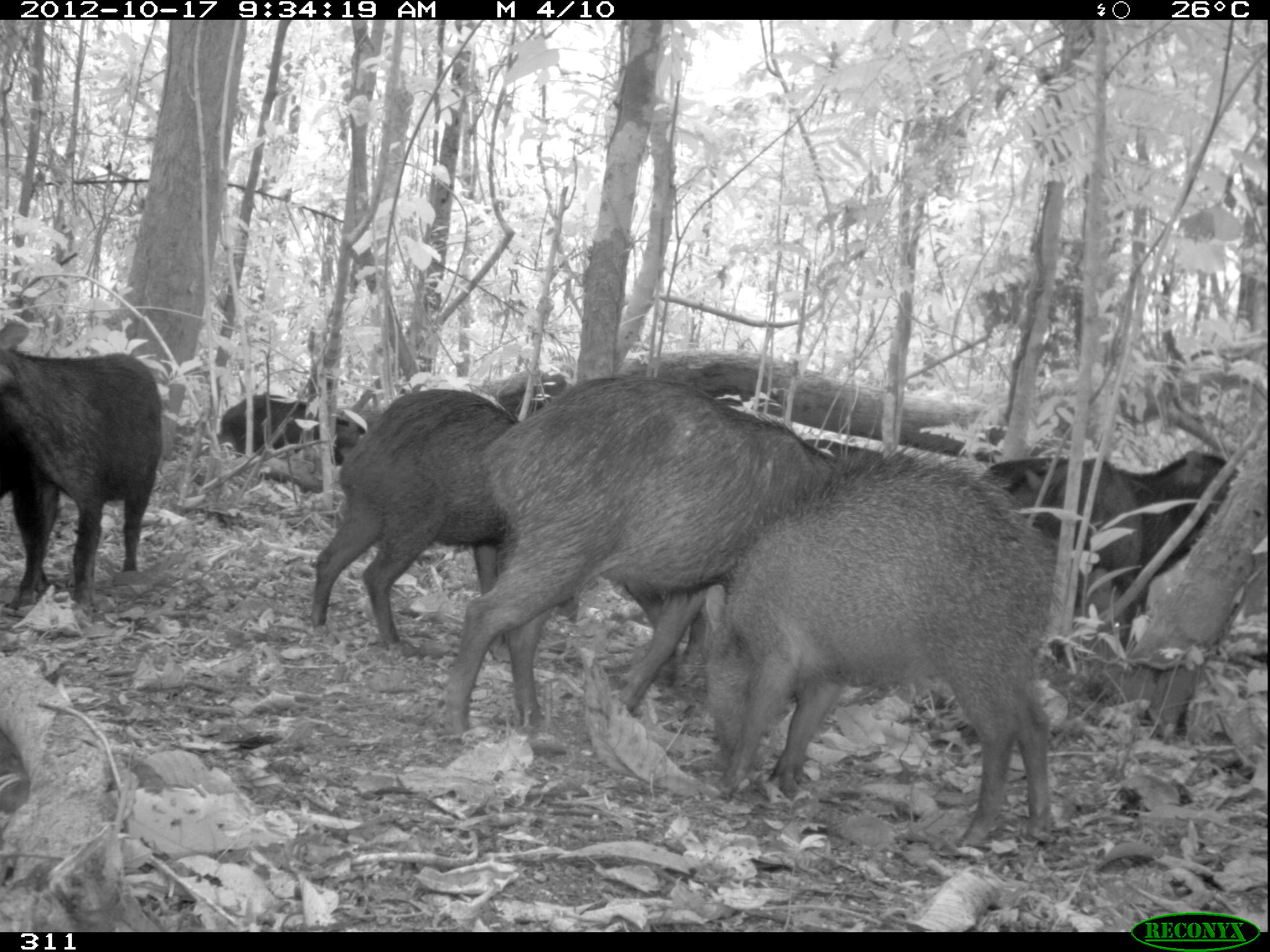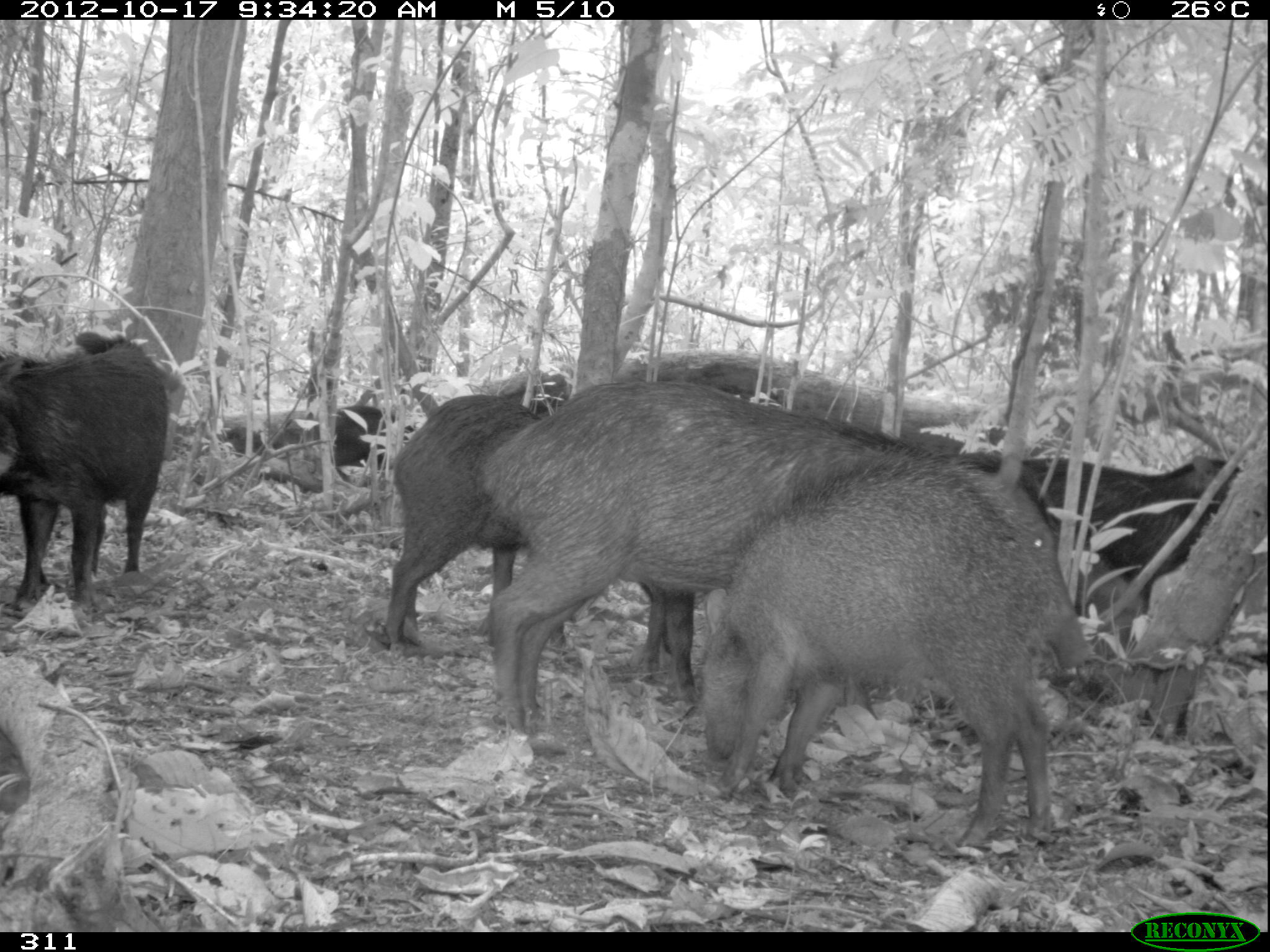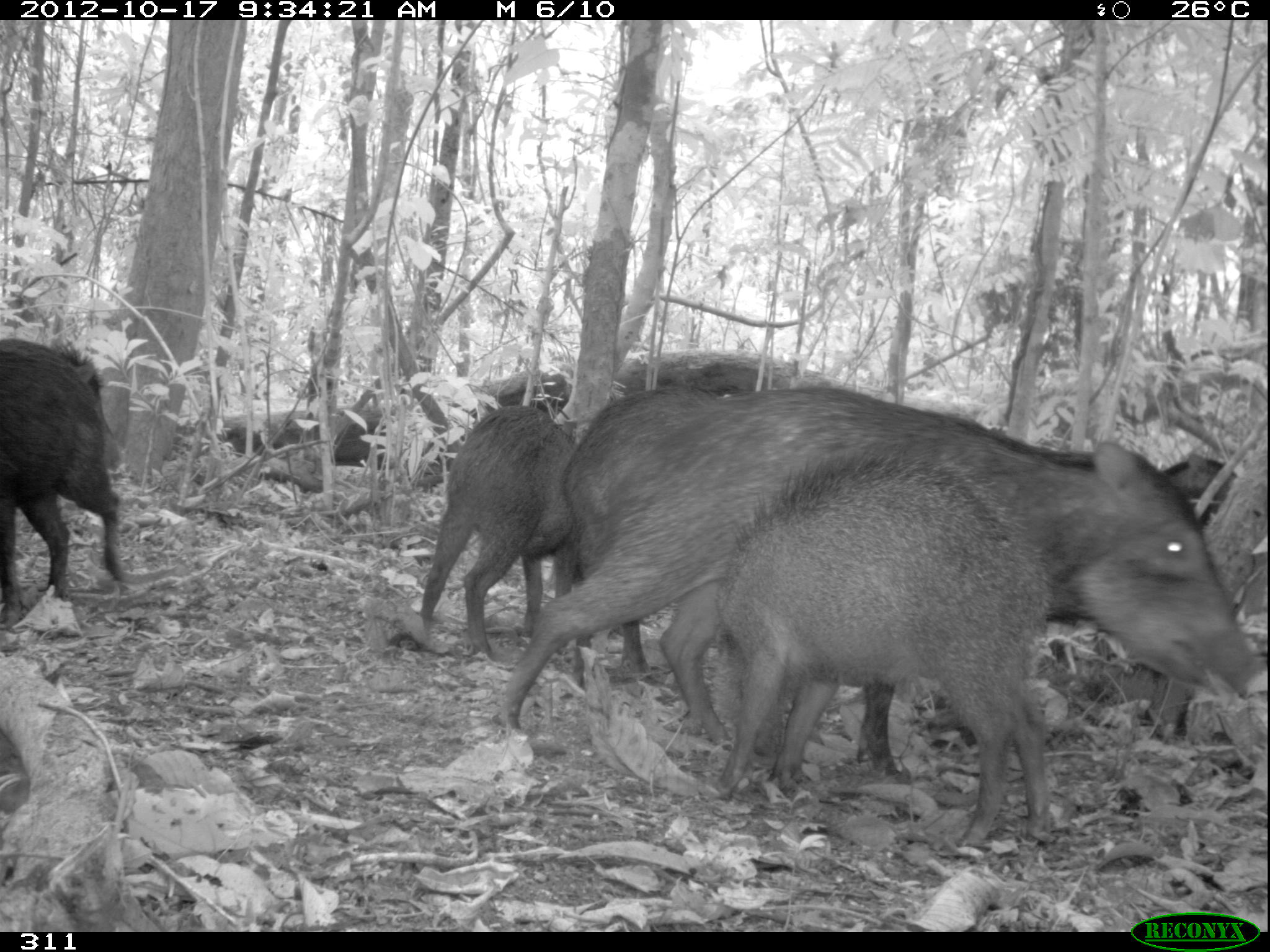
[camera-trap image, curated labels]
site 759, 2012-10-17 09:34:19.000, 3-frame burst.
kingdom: Animalia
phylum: Chordata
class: Mammalia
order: Artiodactyla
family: Tayassuidae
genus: Tayassu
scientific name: Tayassu pecari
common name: white-lipped peccary